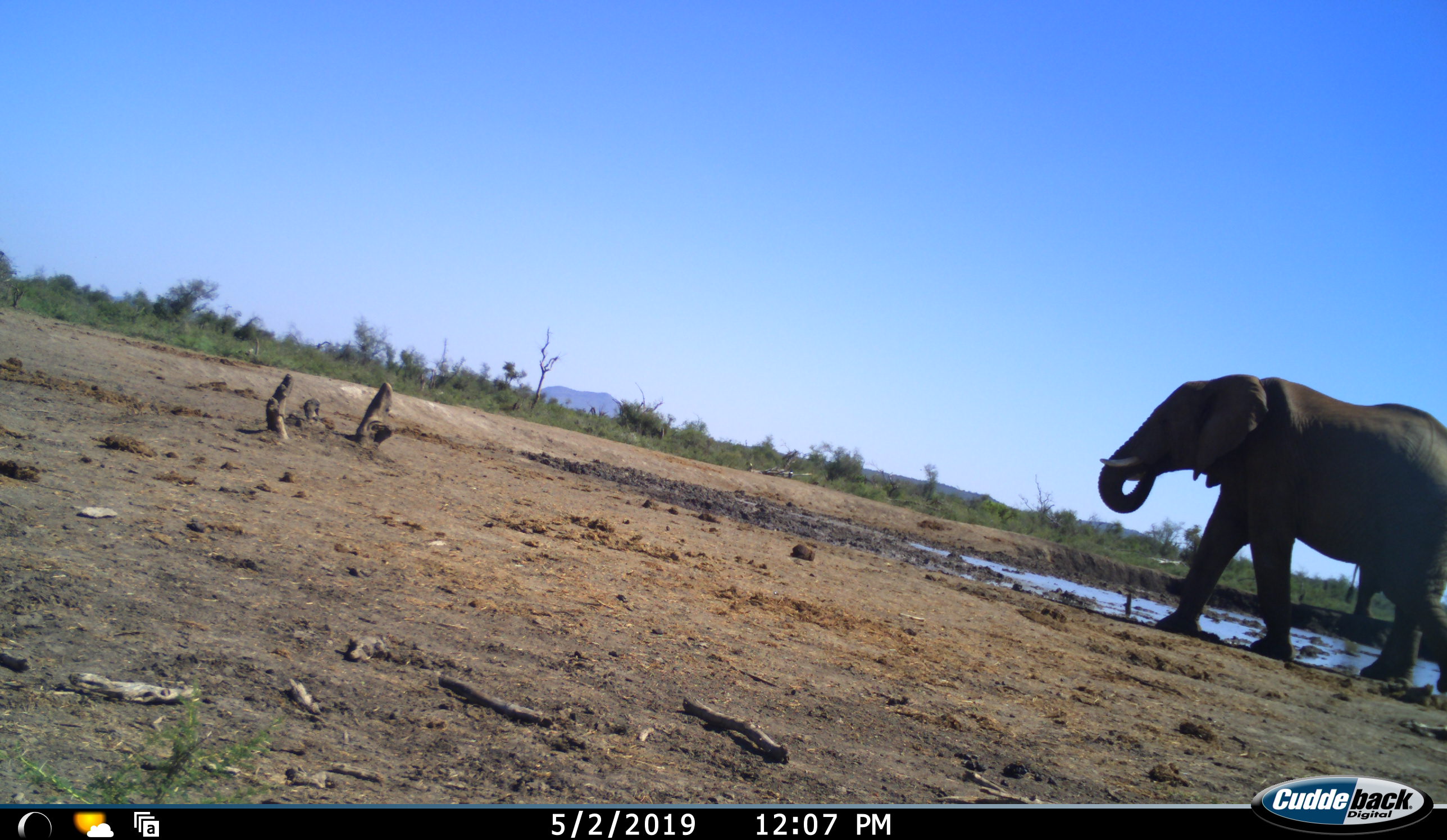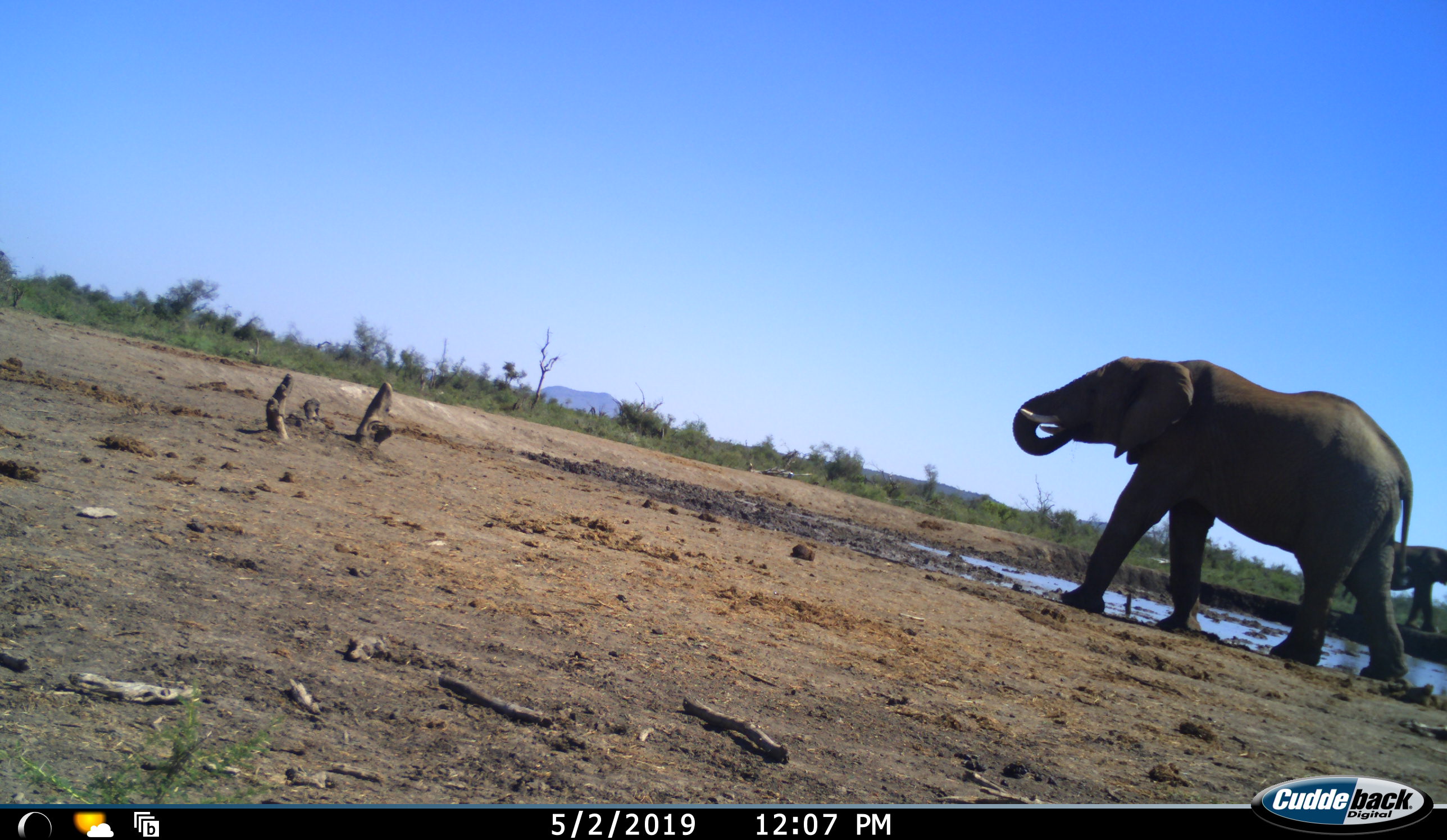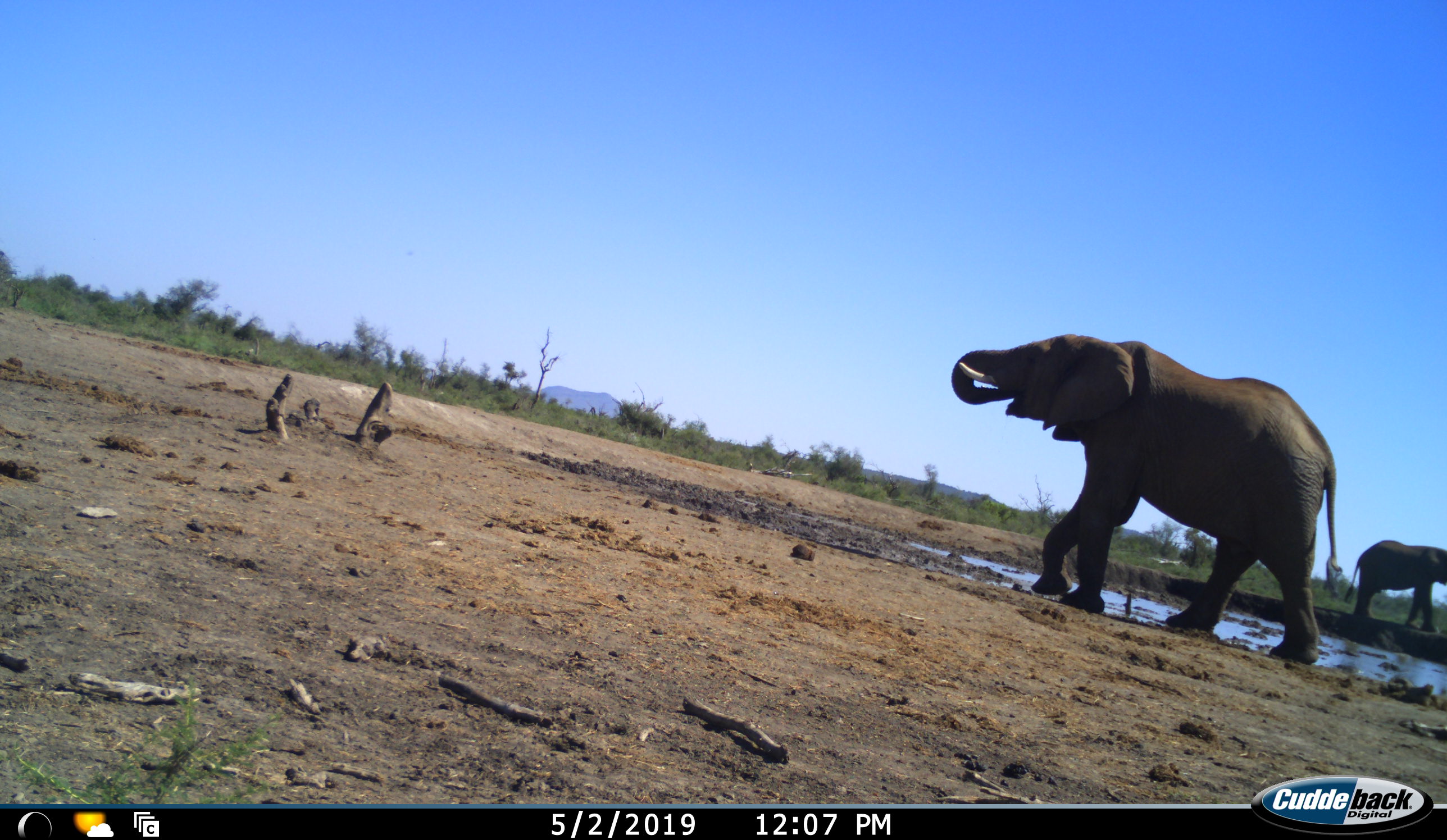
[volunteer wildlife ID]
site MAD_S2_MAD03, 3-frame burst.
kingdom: Animalia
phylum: Chordata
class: Mammalia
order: Proboscidea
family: Elephantidae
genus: Loxodonta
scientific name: Loxodonta africana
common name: african bush elephant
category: elephant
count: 2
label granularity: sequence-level